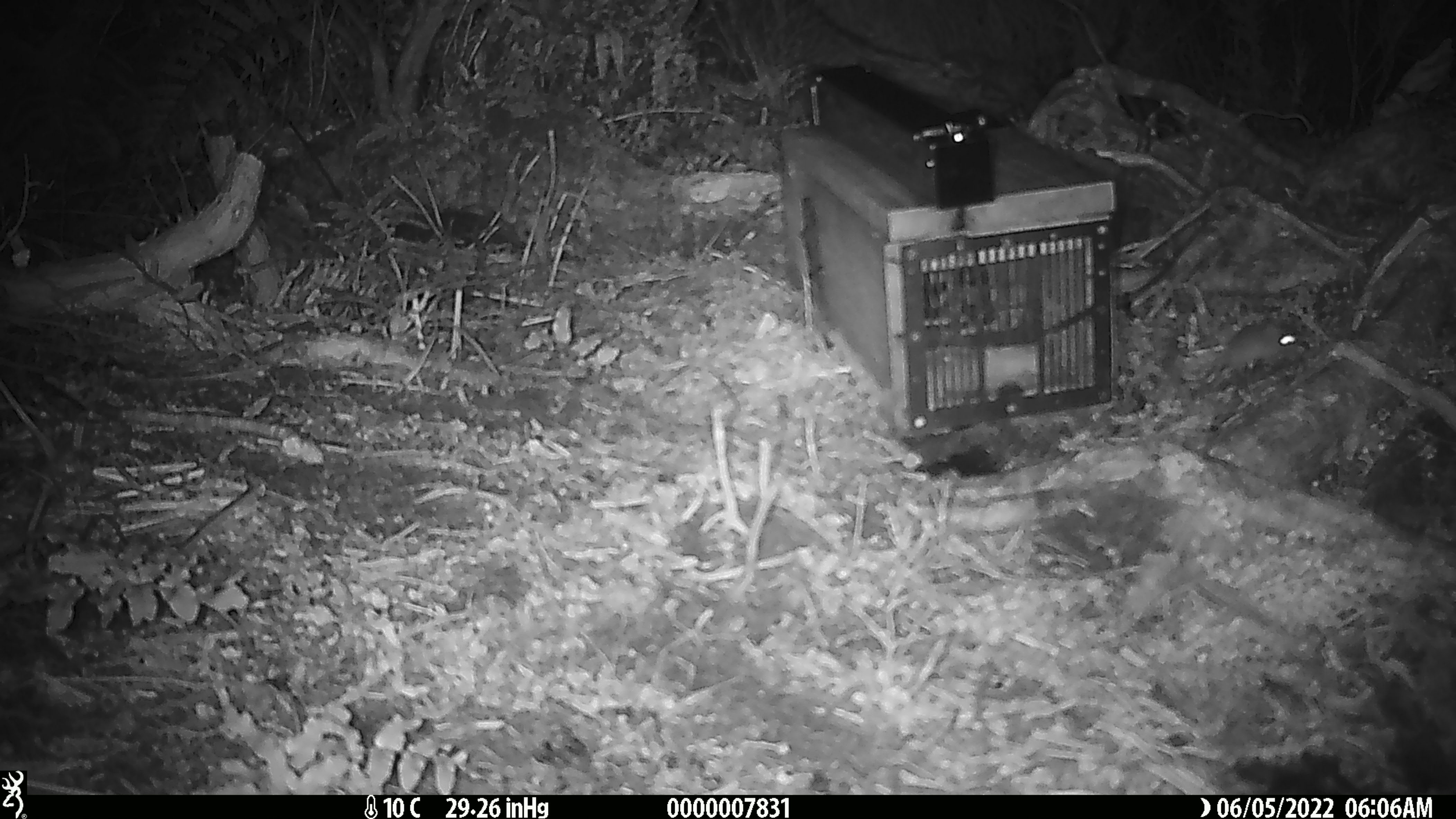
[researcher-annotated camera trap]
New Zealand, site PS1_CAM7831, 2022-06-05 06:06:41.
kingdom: Animalia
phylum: Chordata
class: Mammalia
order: Rodentia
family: Muridae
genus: Mus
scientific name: Mus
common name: mouse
Mouse (Mus).